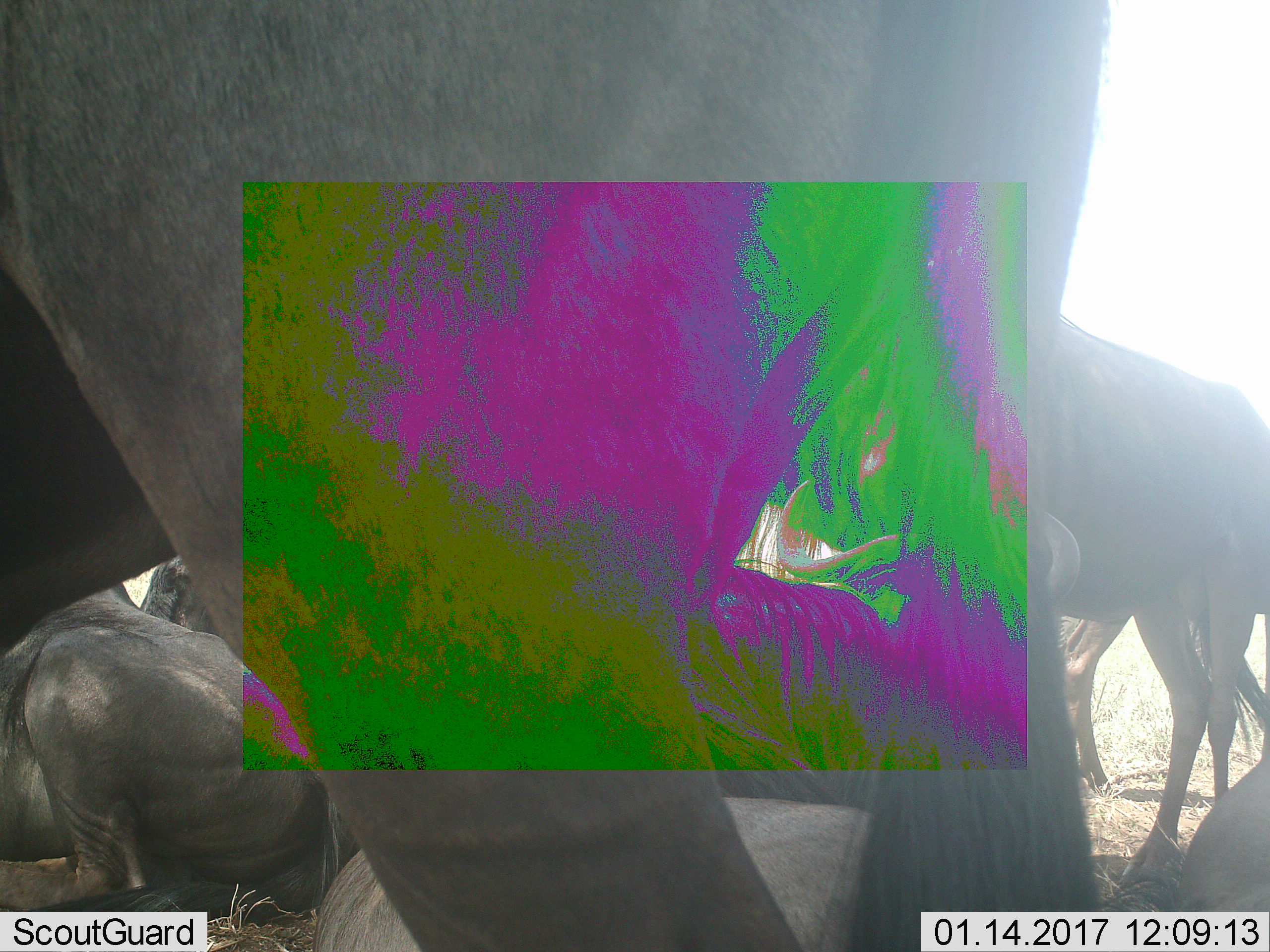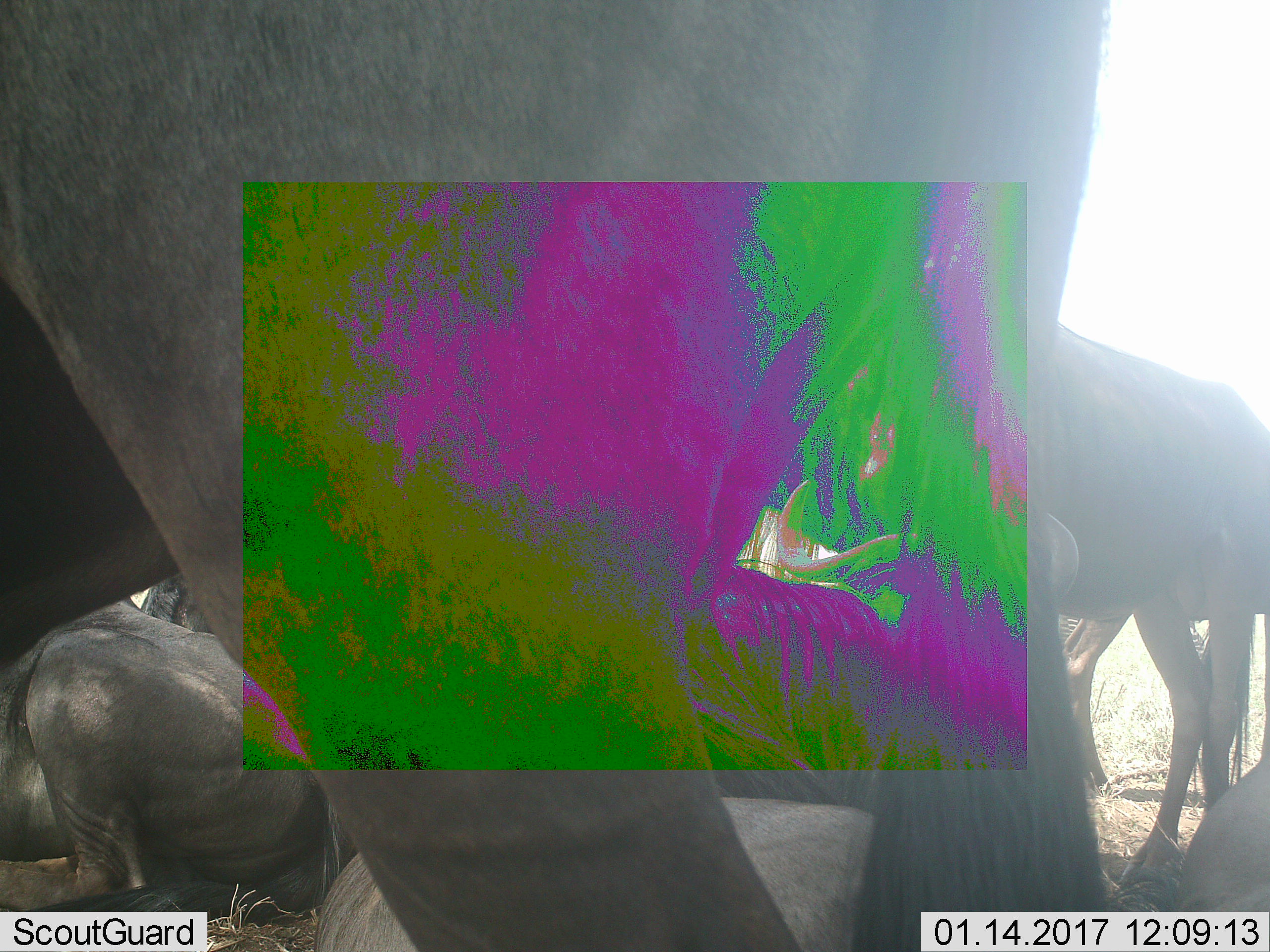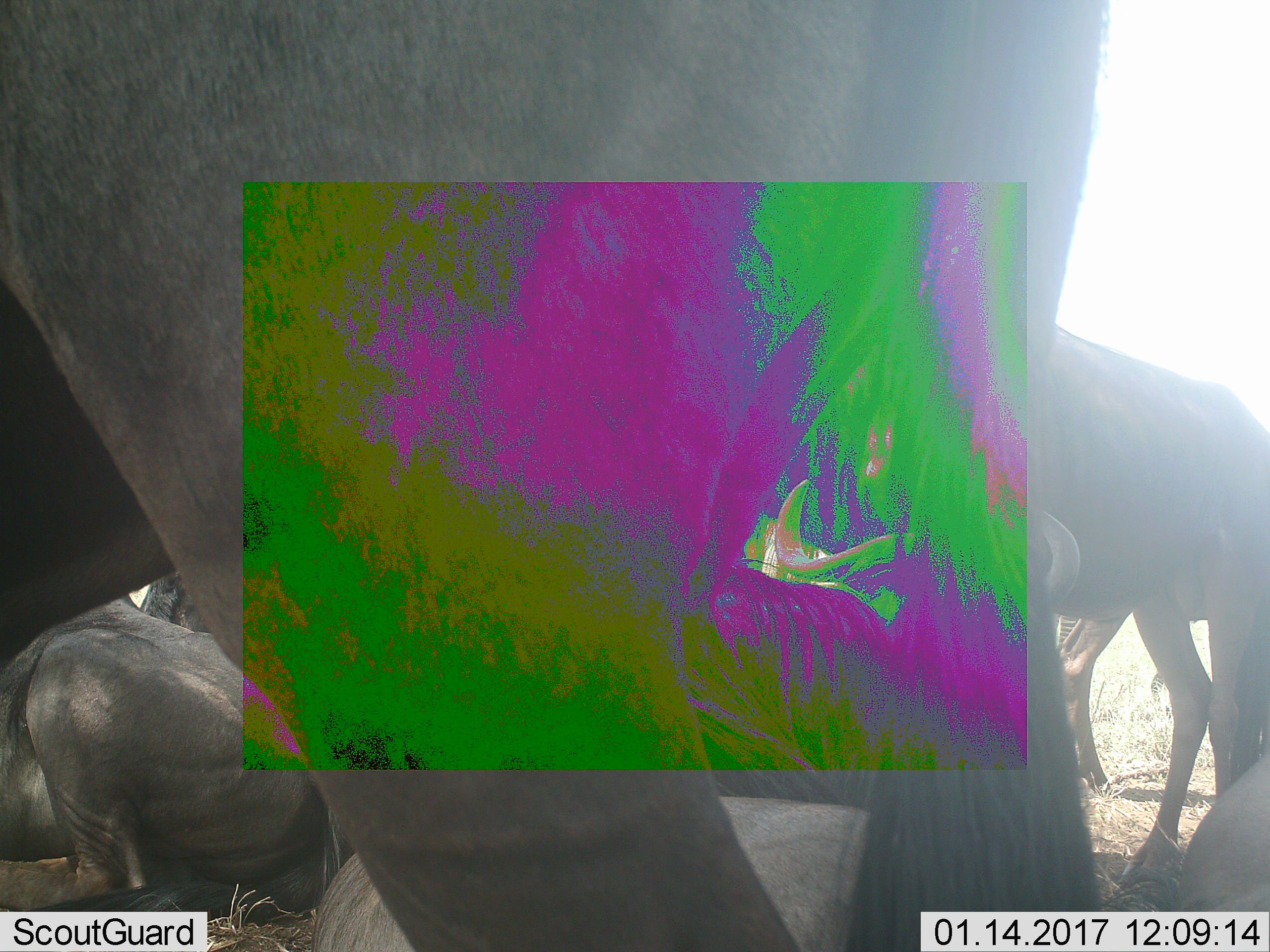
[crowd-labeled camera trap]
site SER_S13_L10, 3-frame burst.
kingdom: Animalia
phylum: Chordata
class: Mammalia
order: Artiodactyla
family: Bovidae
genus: Connochaetes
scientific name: Connochaetes taurinus taurinus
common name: blue wildebeest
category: wildebeestblue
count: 6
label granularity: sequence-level